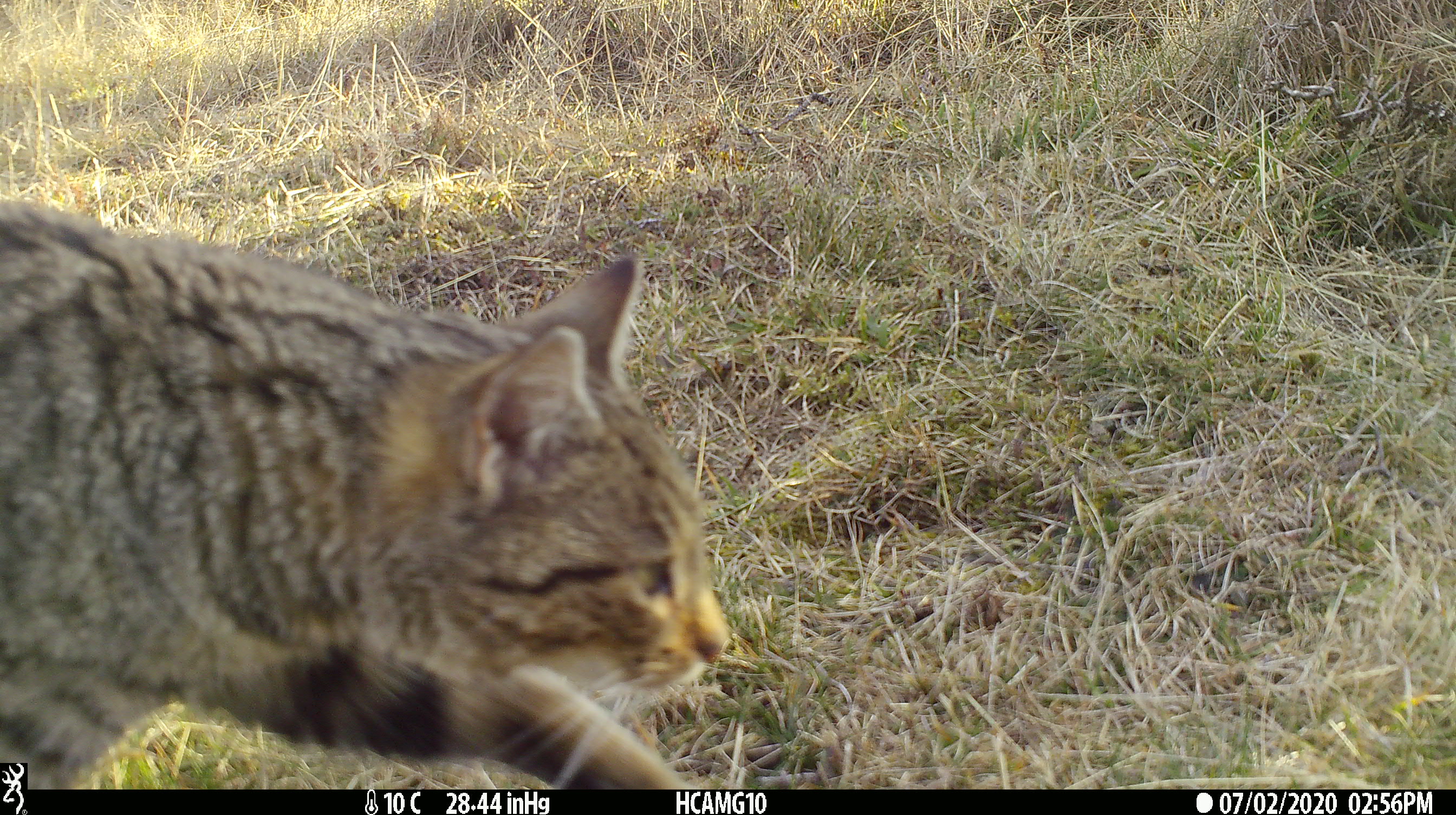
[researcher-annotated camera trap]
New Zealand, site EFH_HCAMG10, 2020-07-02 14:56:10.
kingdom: Animalia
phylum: Chordata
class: Mammalia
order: Carnivora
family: Felidae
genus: Felis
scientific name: Felis catus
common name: domestic cat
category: cat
Cat (domestic cat) (Felis catus).